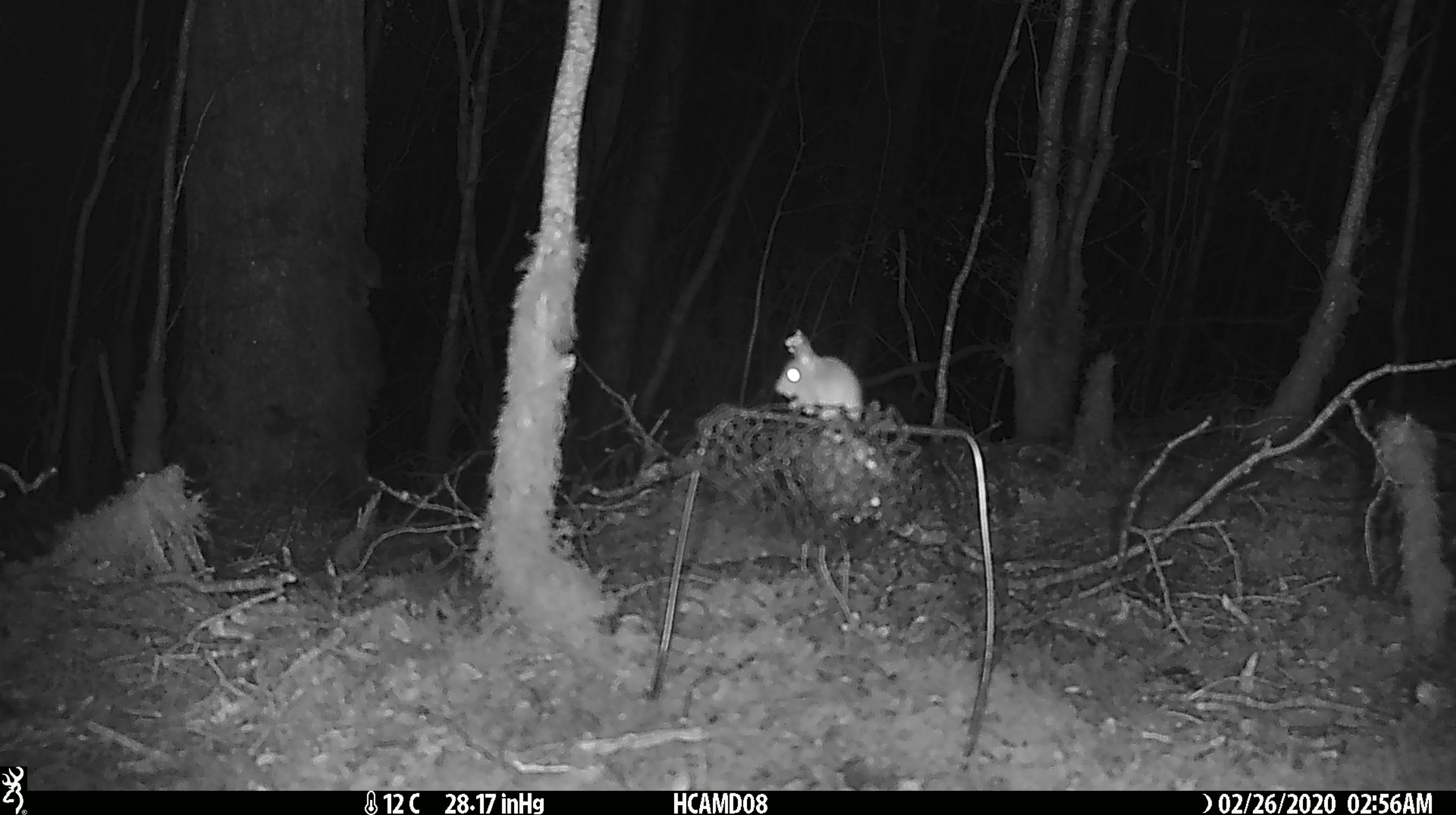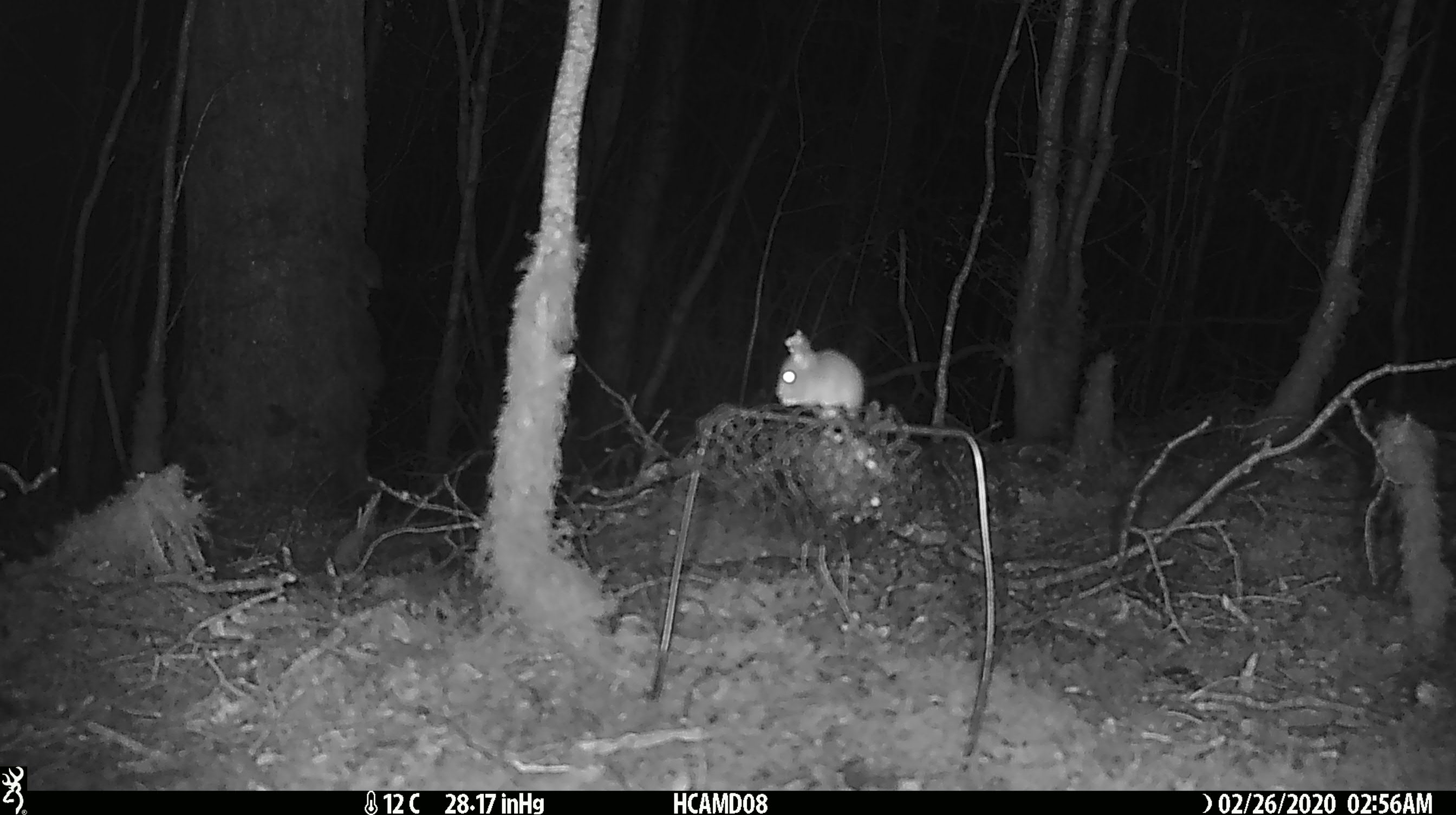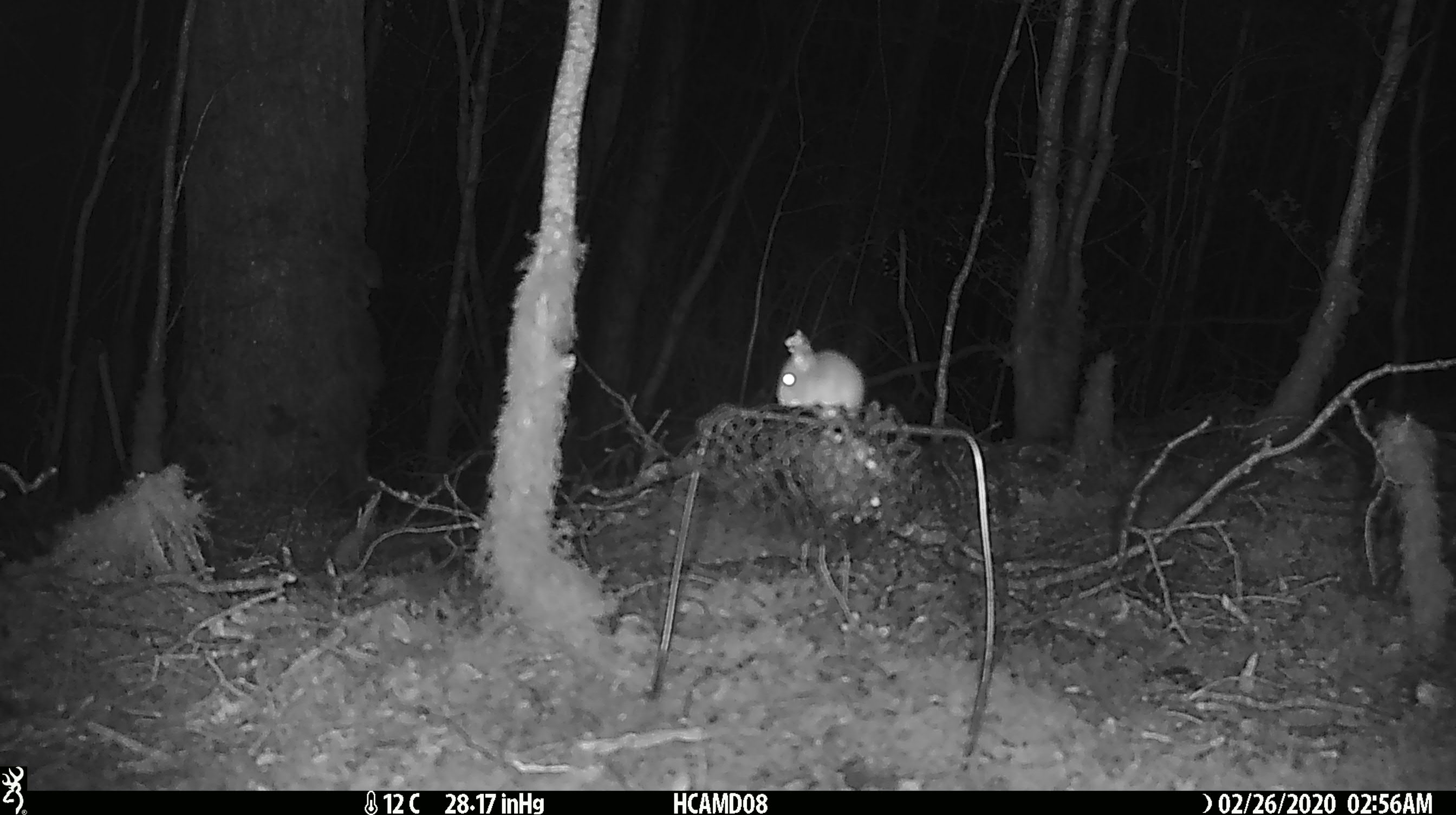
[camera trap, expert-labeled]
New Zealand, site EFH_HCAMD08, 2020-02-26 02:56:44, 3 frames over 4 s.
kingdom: Animalia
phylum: Chordata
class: Mammalia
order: Rodentia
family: Muridae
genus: Mus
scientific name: Mus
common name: mouse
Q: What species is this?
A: Mouse (Mus).